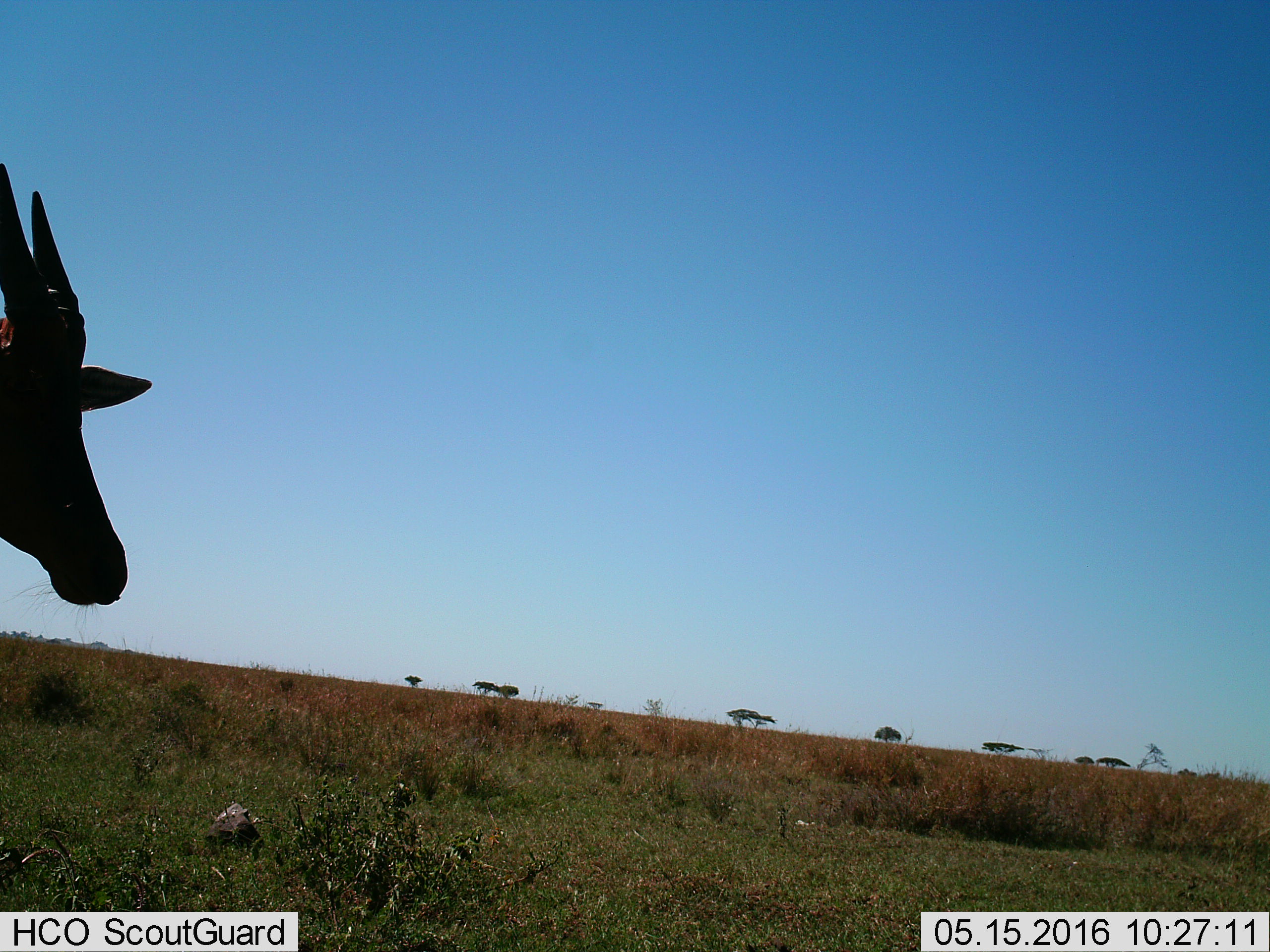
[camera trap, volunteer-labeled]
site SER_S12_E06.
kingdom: Animalia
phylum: Chordata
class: Mammalia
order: Artiodactyla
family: Bovidae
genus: Damaliscus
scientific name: Damaliscus lunatus jimela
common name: topi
Topi (Damaliscus lunatus jimela), count 1. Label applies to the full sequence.